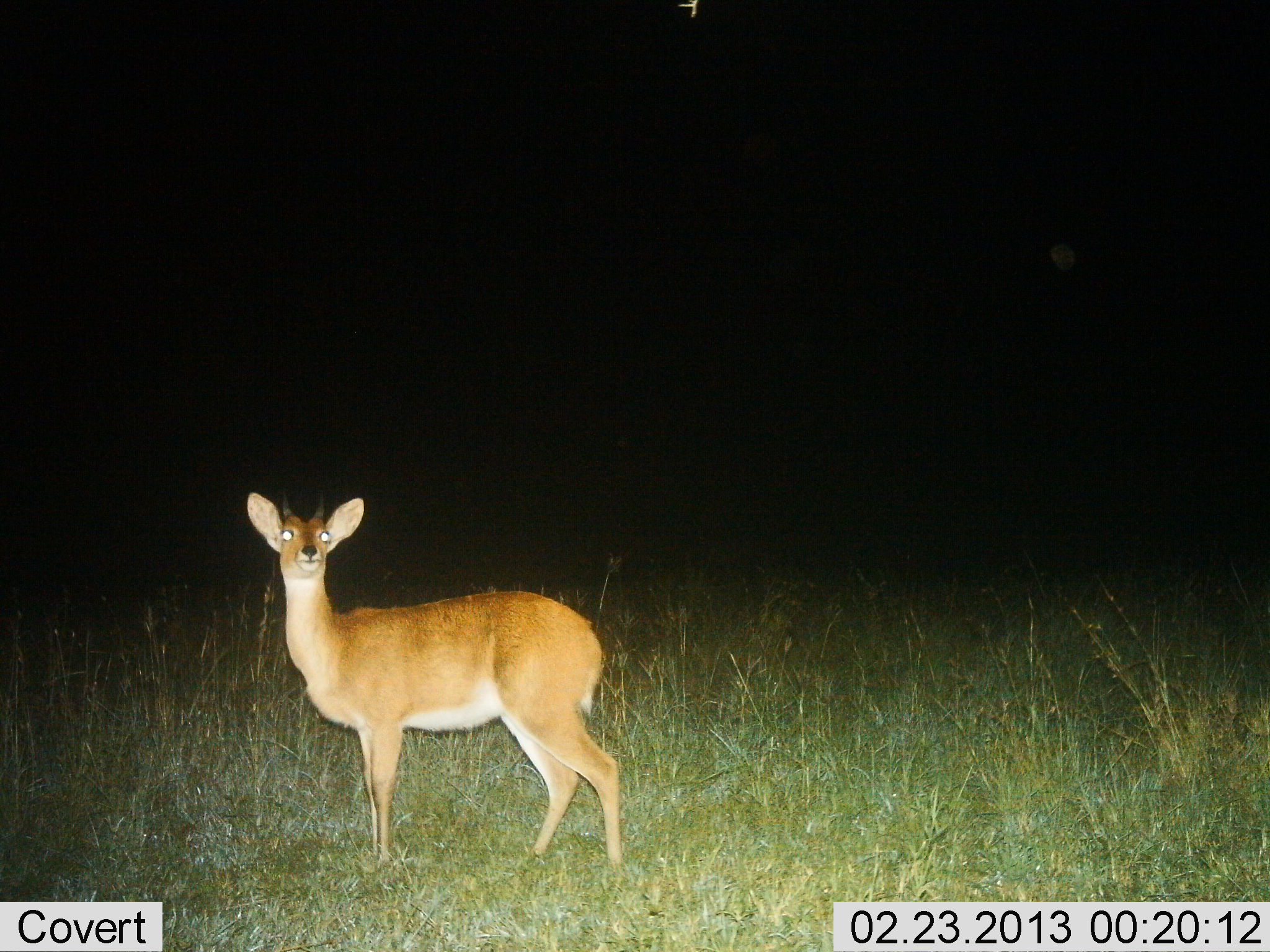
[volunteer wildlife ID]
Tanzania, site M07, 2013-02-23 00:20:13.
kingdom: Animalia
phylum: Chordata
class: Mammalia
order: Artiodactyla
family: Bovidae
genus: Redunca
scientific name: Redunca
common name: reedbuck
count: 1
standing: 100%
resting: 0%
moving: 0%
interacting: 0%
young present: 0%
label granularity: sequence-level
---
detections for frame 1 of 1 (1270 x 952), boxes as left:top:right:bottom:
animal: 243:486:635:870